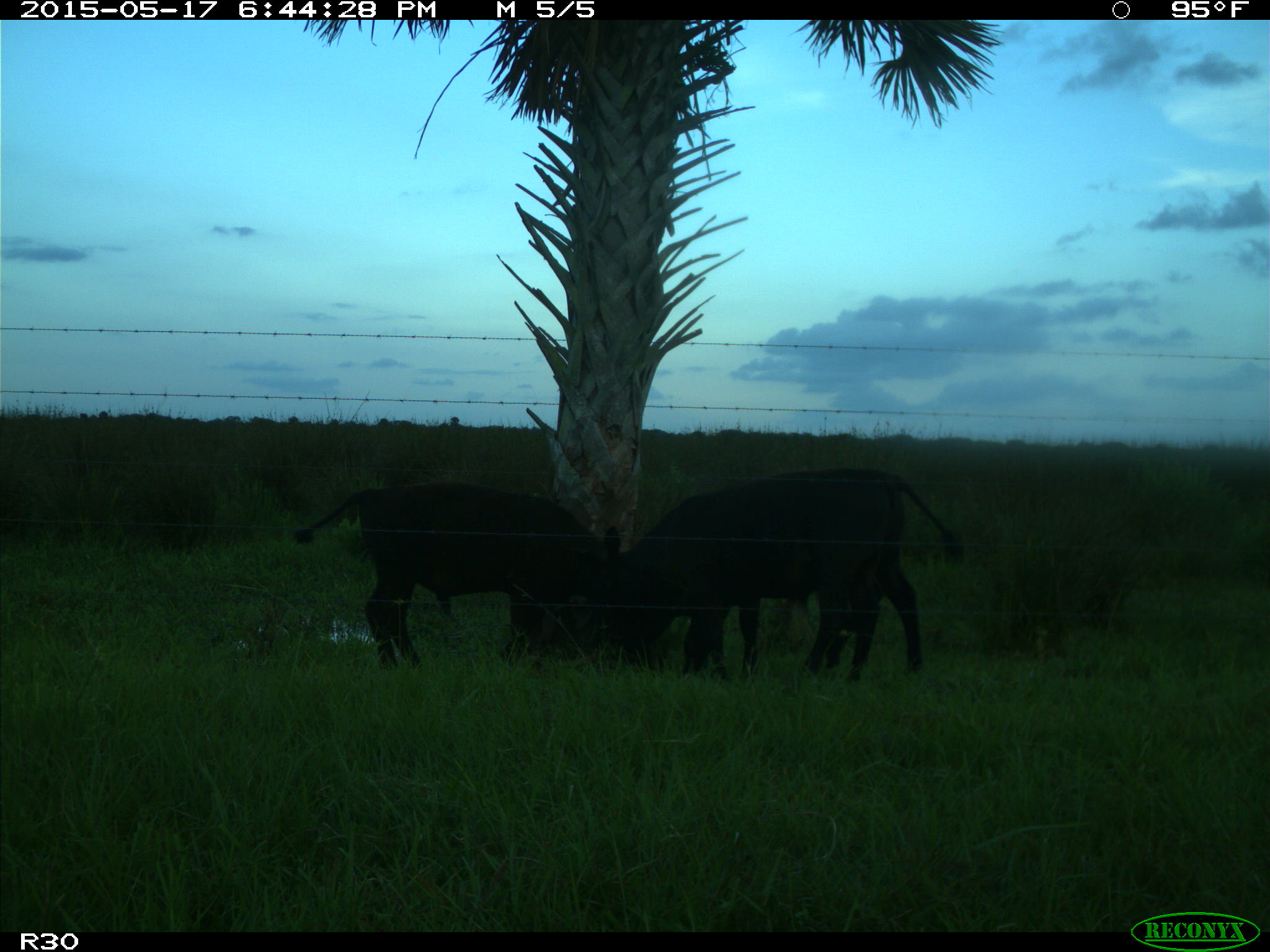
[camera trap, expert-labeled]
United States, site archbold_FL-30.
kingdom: Animalia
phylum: Chordata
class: Mammalia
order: Artiodactyla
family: Bovidae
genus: Bos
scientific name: Bos taurus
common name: domestic cow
Bos taurus (domestic cow).